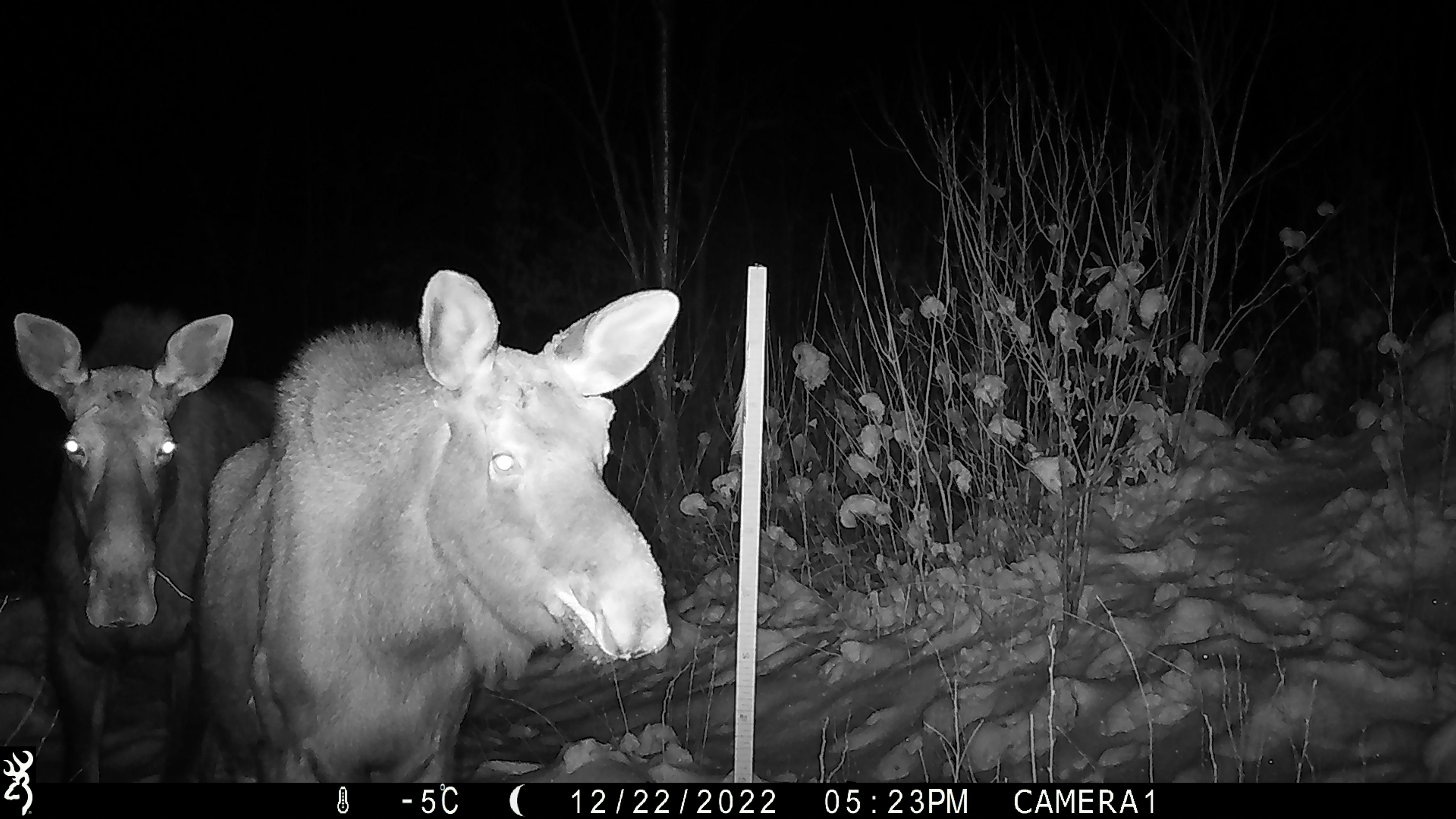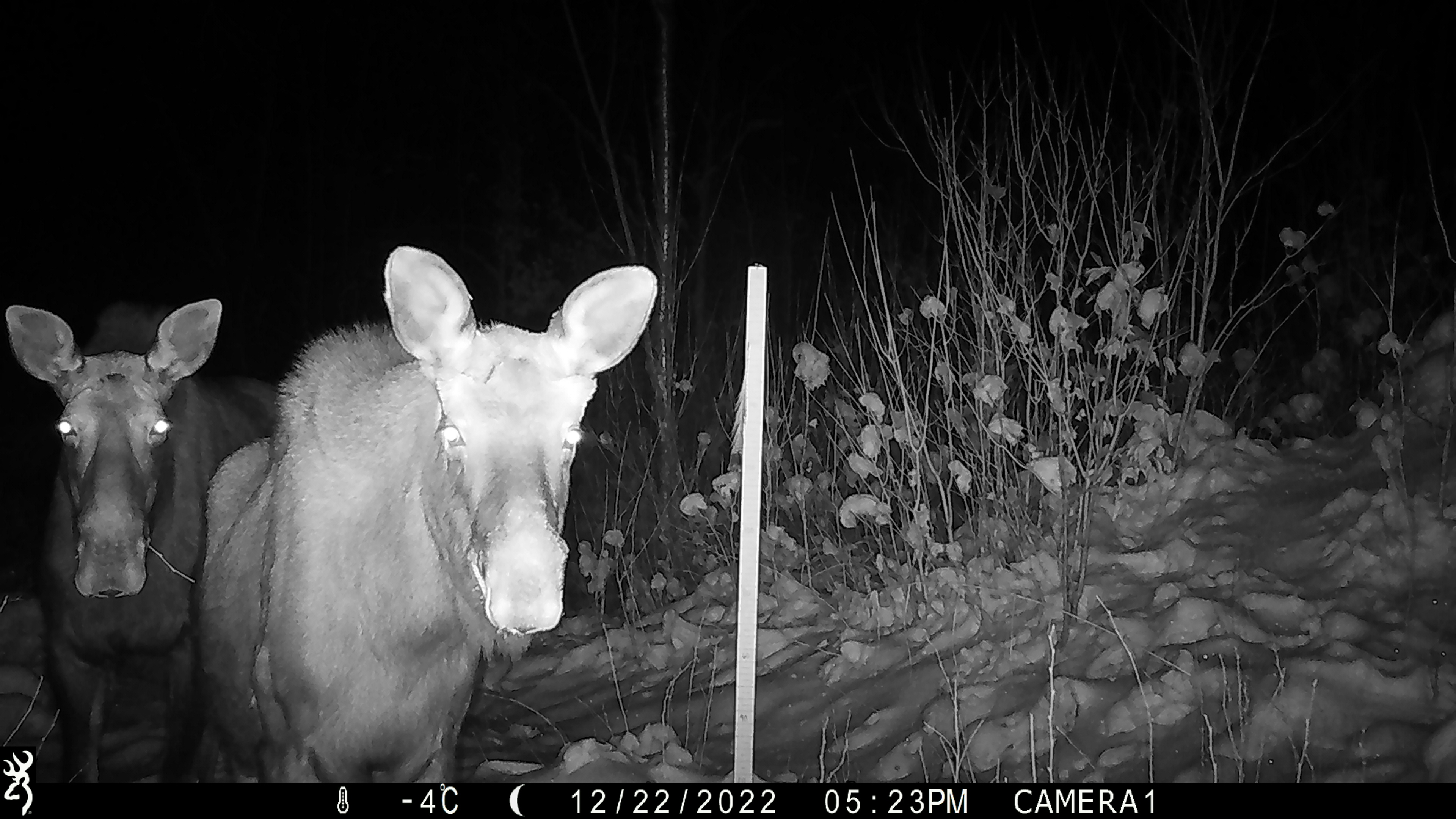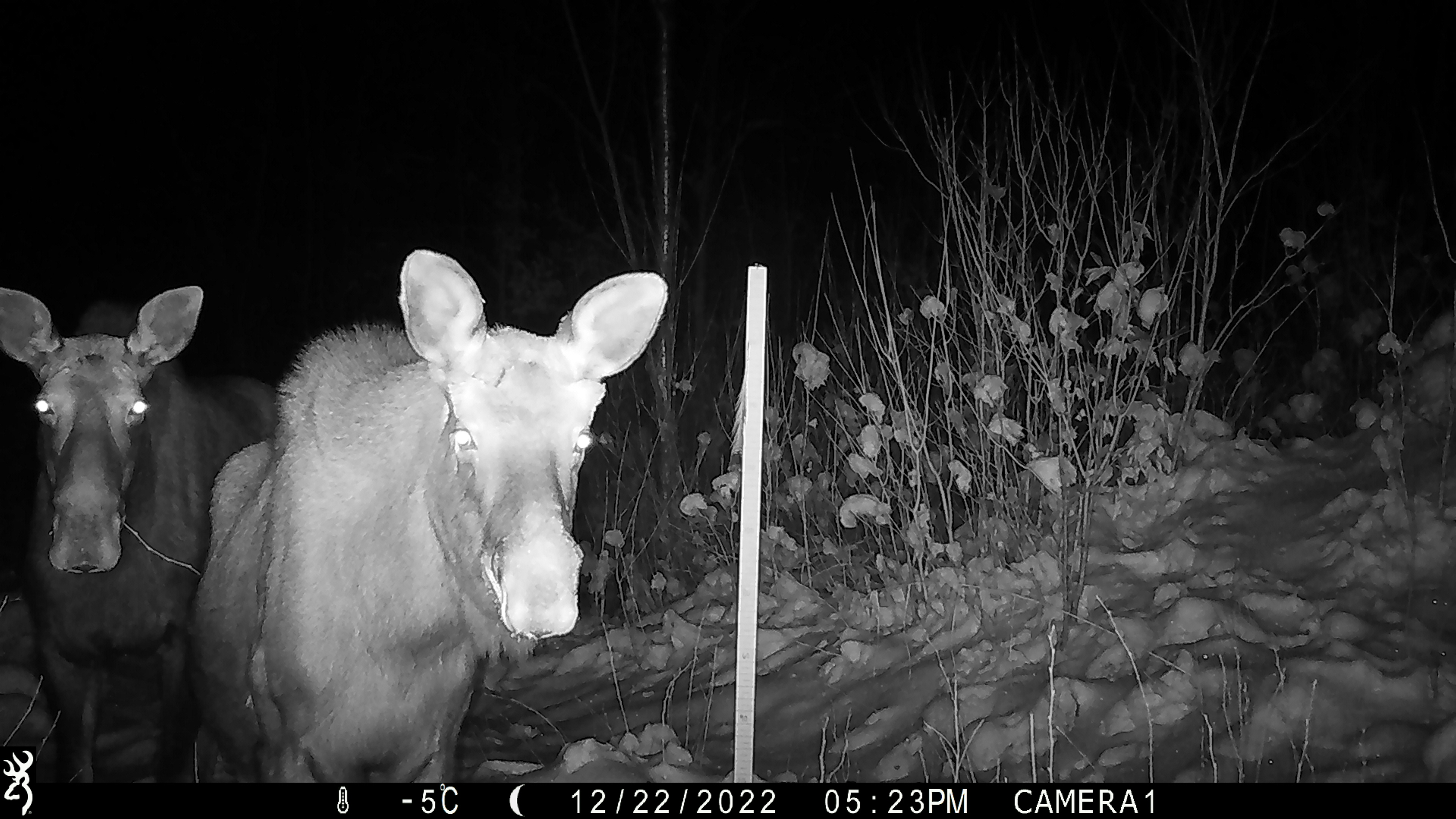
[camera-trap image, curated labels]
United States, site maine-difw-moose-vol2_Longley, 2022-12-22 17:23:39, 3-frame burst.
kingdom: Animalia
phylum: Chordata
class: Mammalia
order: Artiodactyla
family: Cervidae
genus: Alces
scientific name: Alces alces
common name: moose